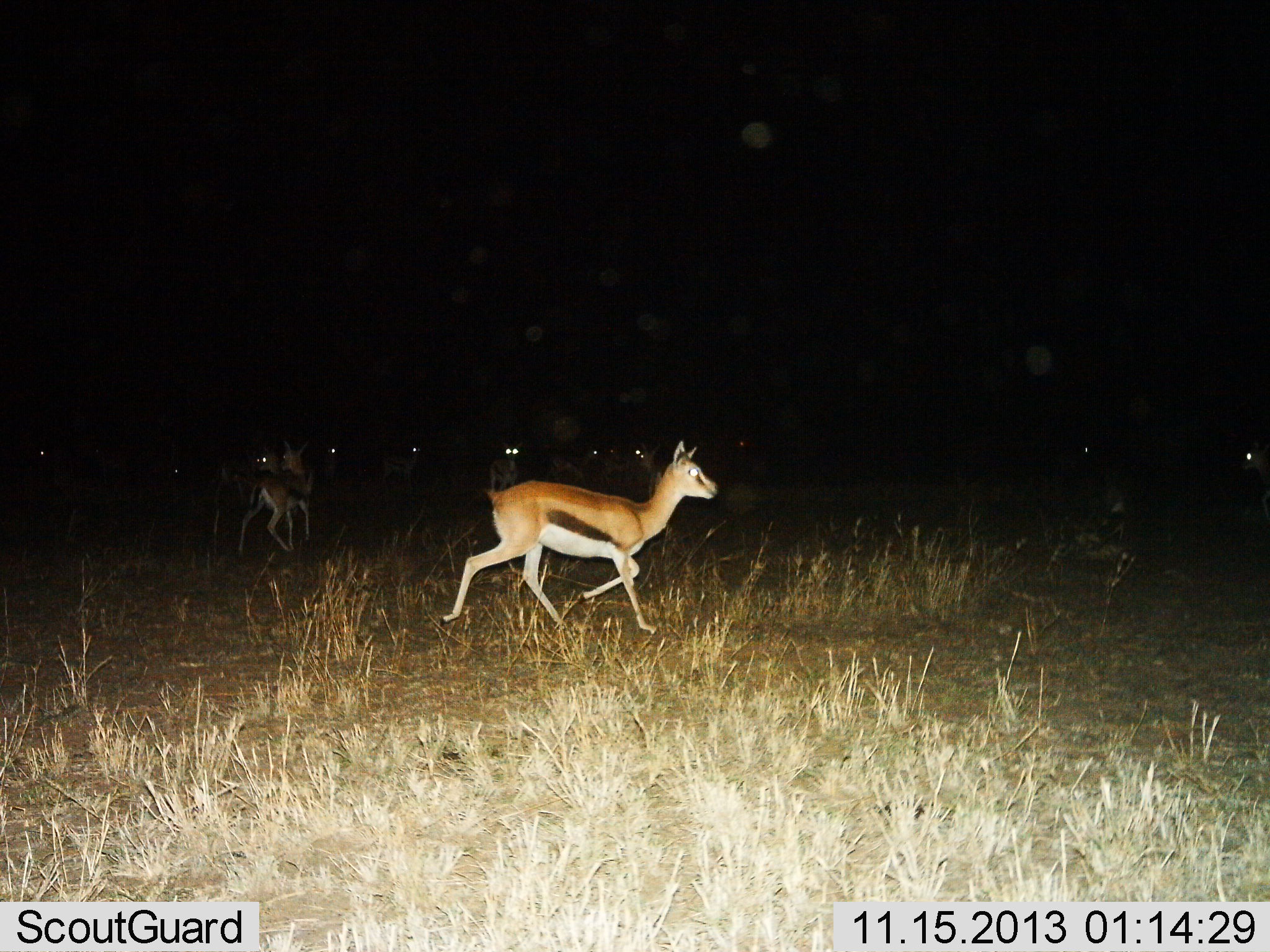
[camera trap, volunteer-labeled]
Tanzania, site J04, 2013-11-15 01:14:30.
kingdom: Animalia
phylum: Chordata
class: Mammalia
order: Artiodactyla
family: Bovidae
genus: Eudorcas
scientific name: Eudorcas thomsonii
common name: thomson's gazelle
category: gazellethomsons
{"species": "gazellethomsons (thomson's gazelle) (Eudorcas thomsonii)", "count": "3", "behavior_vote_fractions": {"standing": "45%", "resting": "0%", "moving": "100%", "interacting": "0%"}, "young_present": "0%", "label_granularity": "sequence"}